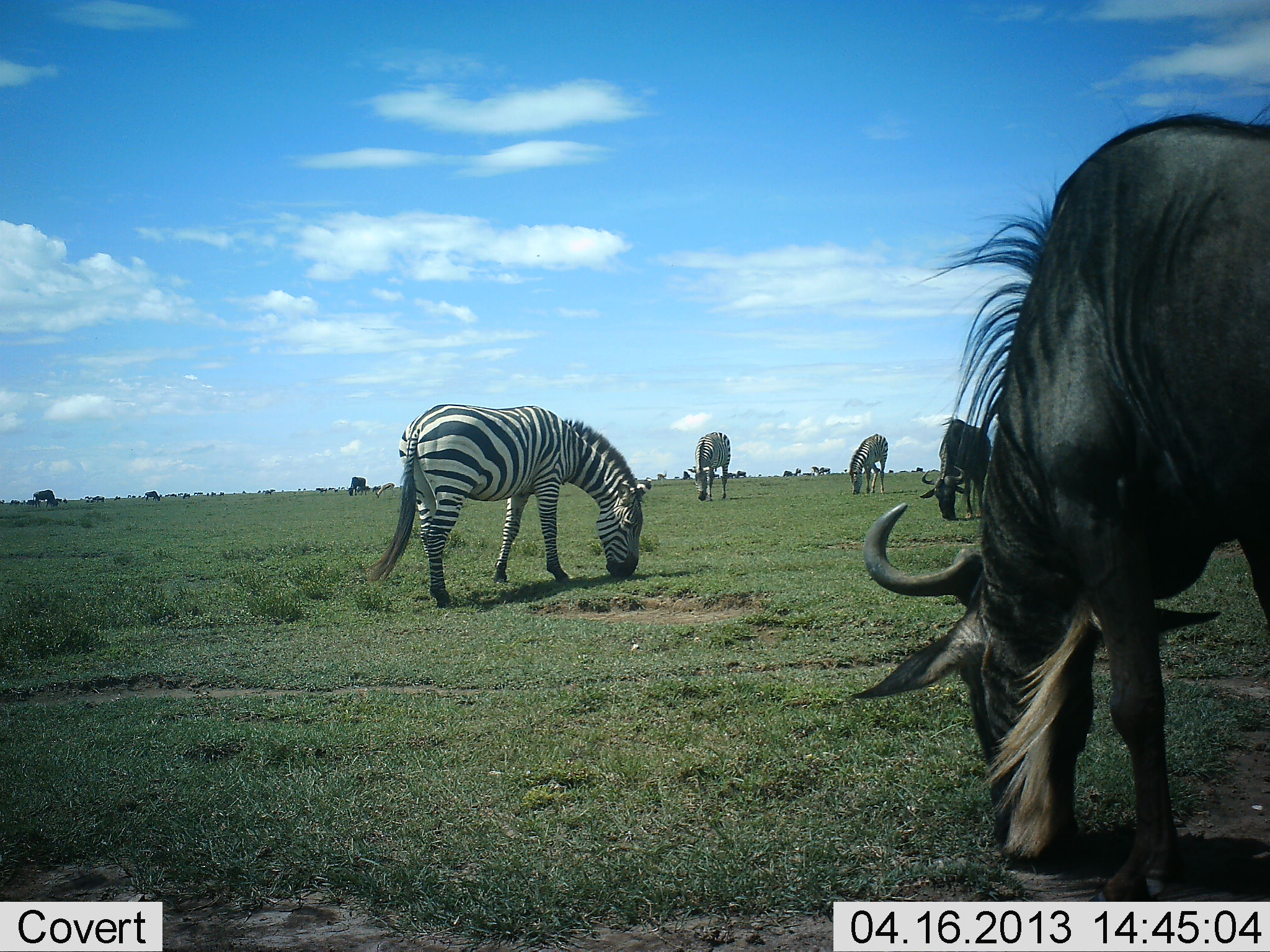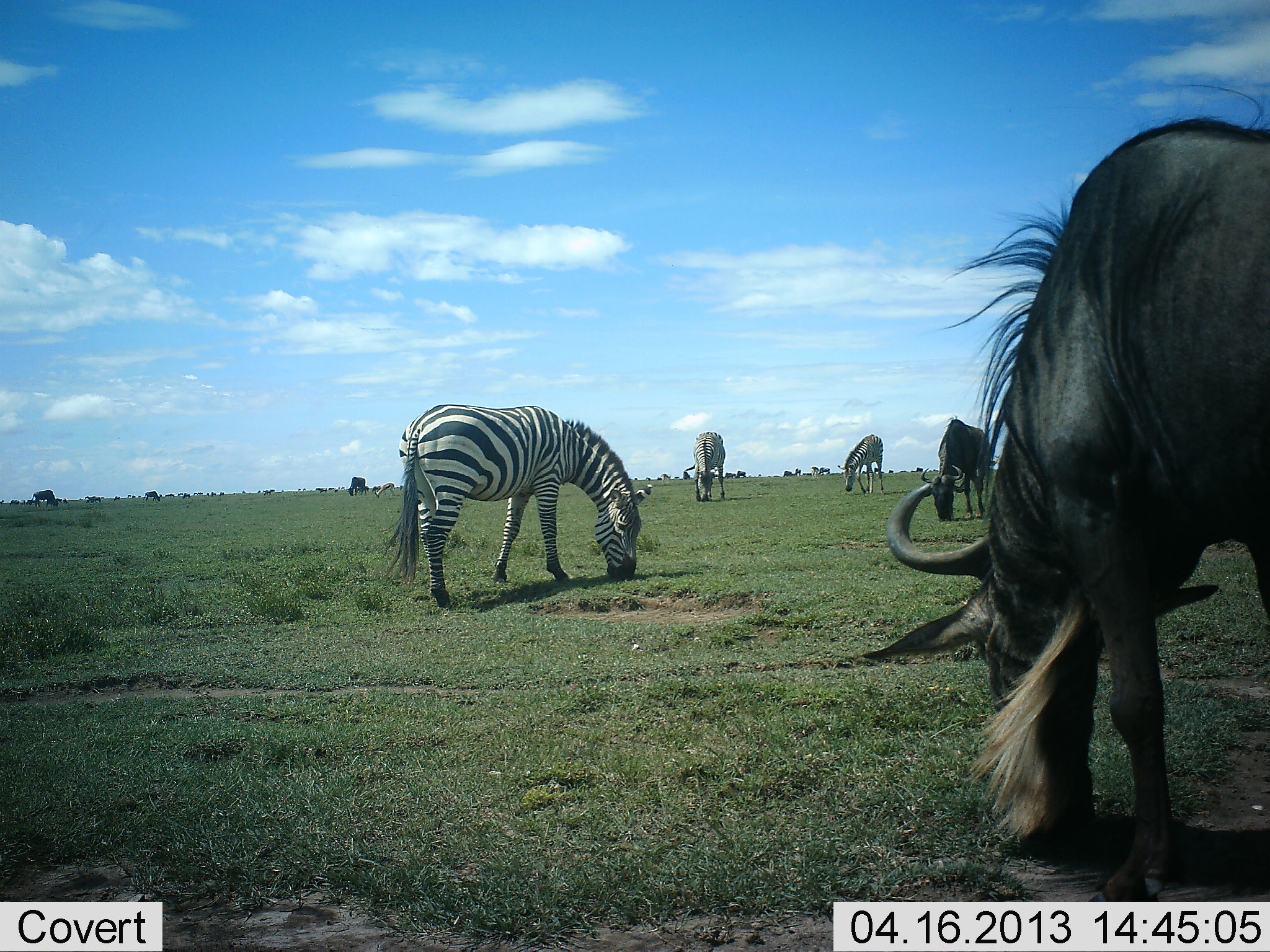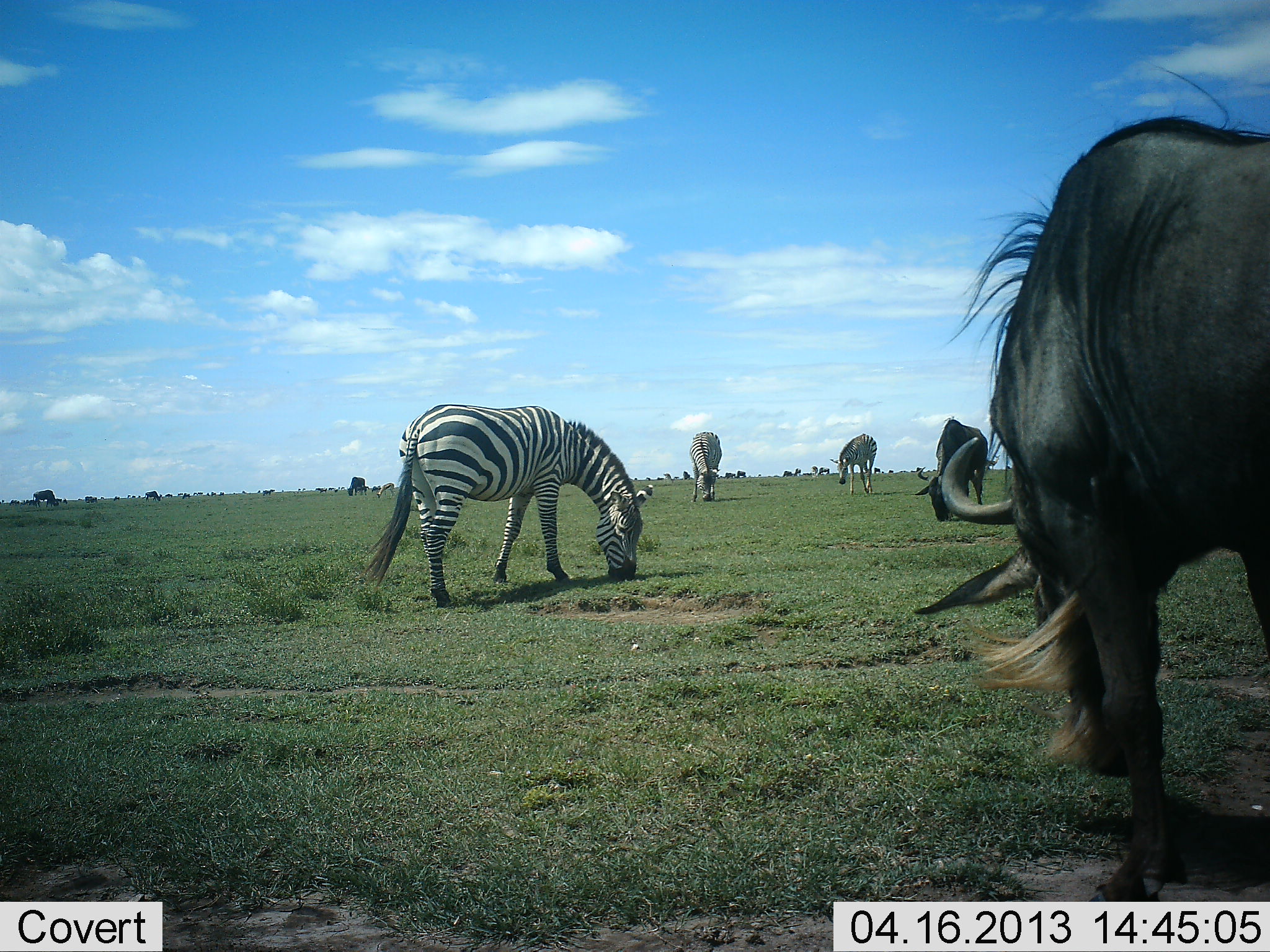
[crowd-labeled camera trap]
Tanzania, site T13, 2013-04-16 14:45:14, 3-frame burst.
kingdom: Animalia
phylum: Chordata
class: Mammalia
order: Artiodactyla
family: Bovidae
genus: Connochaetes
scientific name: Connochaetes taurinus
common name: blue wildebeest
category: wildebeest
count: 2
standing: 23%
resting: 4%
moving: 8%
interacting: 4%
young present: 0%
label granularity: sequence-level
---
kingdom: Animalia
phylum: Chordata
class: Mammalia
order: Perissodactyla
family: Equidae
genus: Equus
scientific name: Equus quagga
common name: plains zebra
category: zebra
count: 3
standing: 21%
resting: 0%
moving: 4%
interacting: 0%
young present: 0%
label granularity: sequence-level